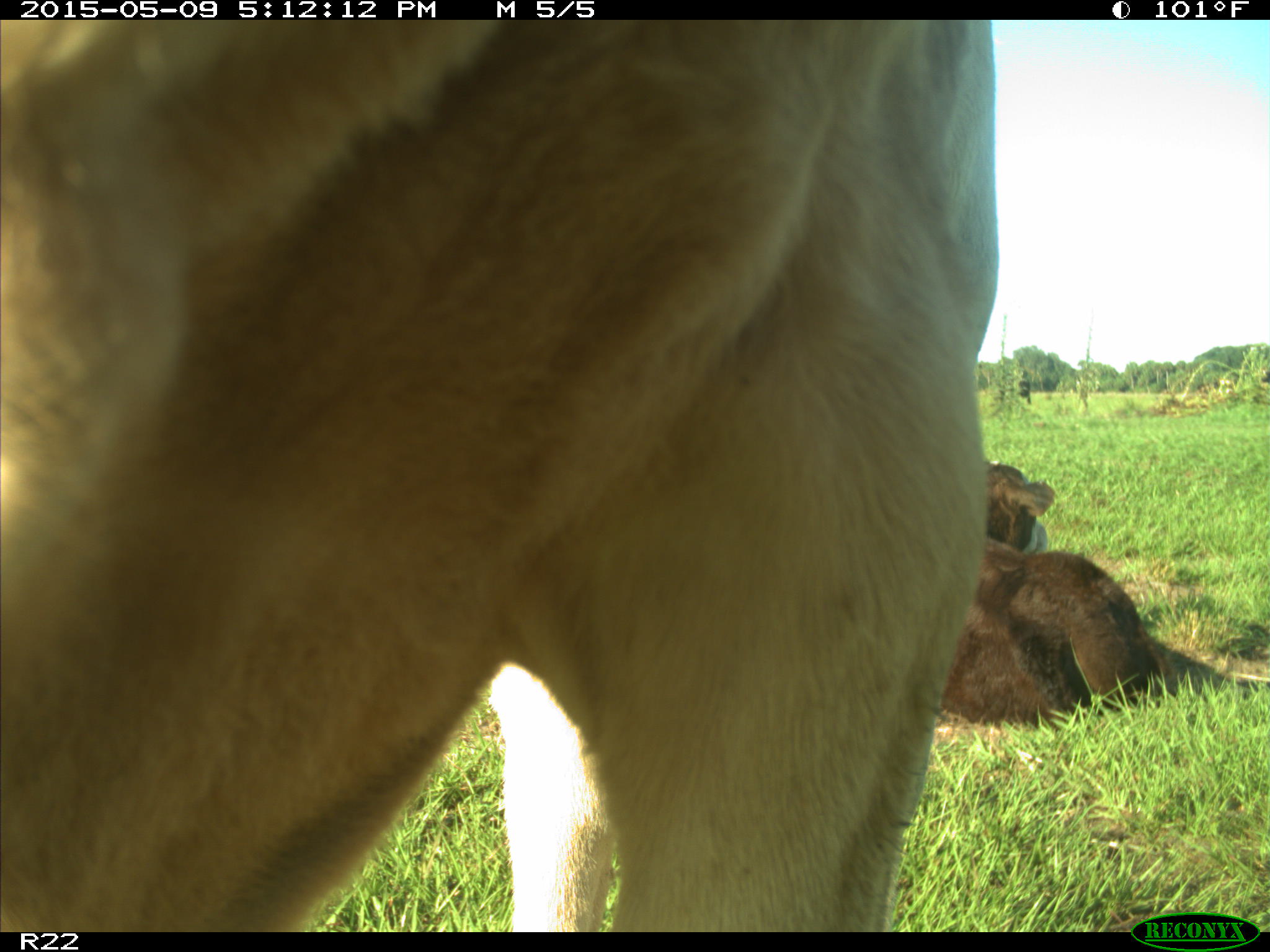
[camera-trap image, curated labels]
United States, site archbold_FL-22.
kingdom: Animalia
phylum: Chordata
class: Mammalia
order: Artiodactyla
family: Bovidae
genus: Bos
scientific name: Bos taurus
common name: domestic cow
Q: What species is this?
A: Bos taurus (domestic cow).